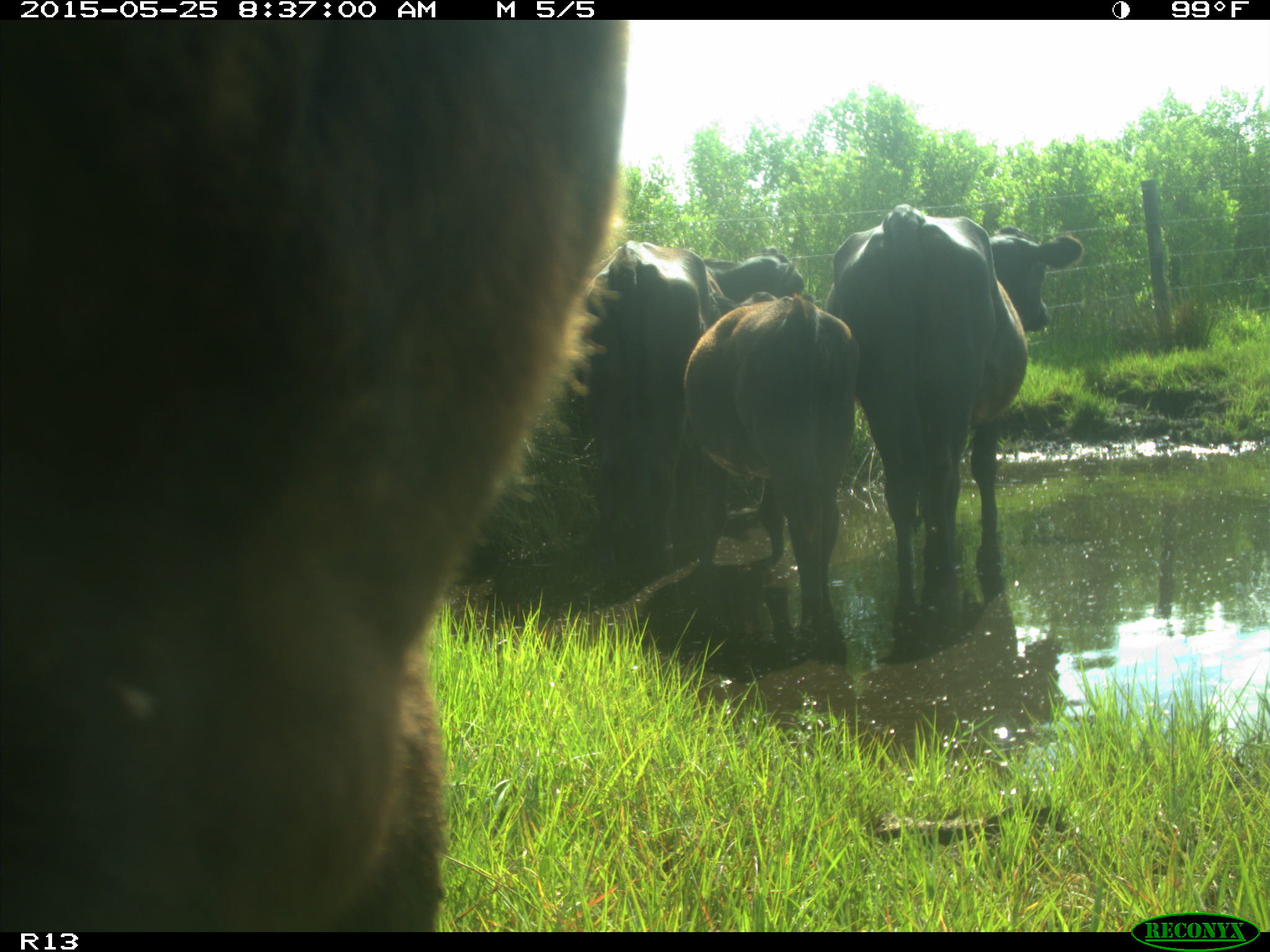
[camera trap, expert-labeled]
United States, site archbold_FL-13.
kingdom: Animalia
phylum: Chordata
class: Mammalia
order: Artiodactyla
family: Bovidae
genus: Bos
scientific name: Bos taurus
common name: domestic cow